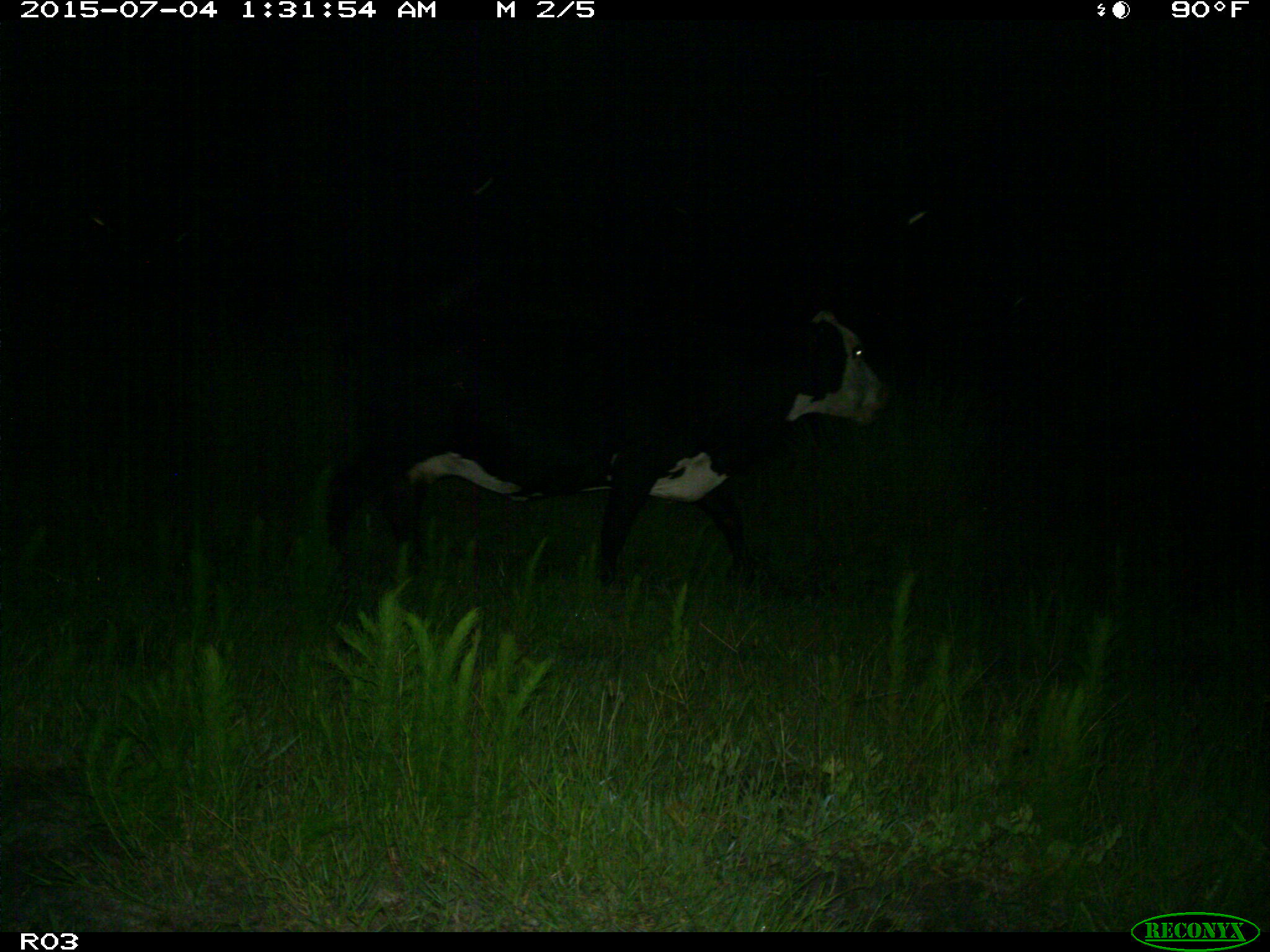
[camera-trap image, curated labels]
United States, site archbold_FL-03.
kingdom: Animalia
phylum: Chordata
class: Mammalia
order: Artiodactyla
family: Bovidae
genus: Bos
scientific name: Bos taurus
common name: domestic cow